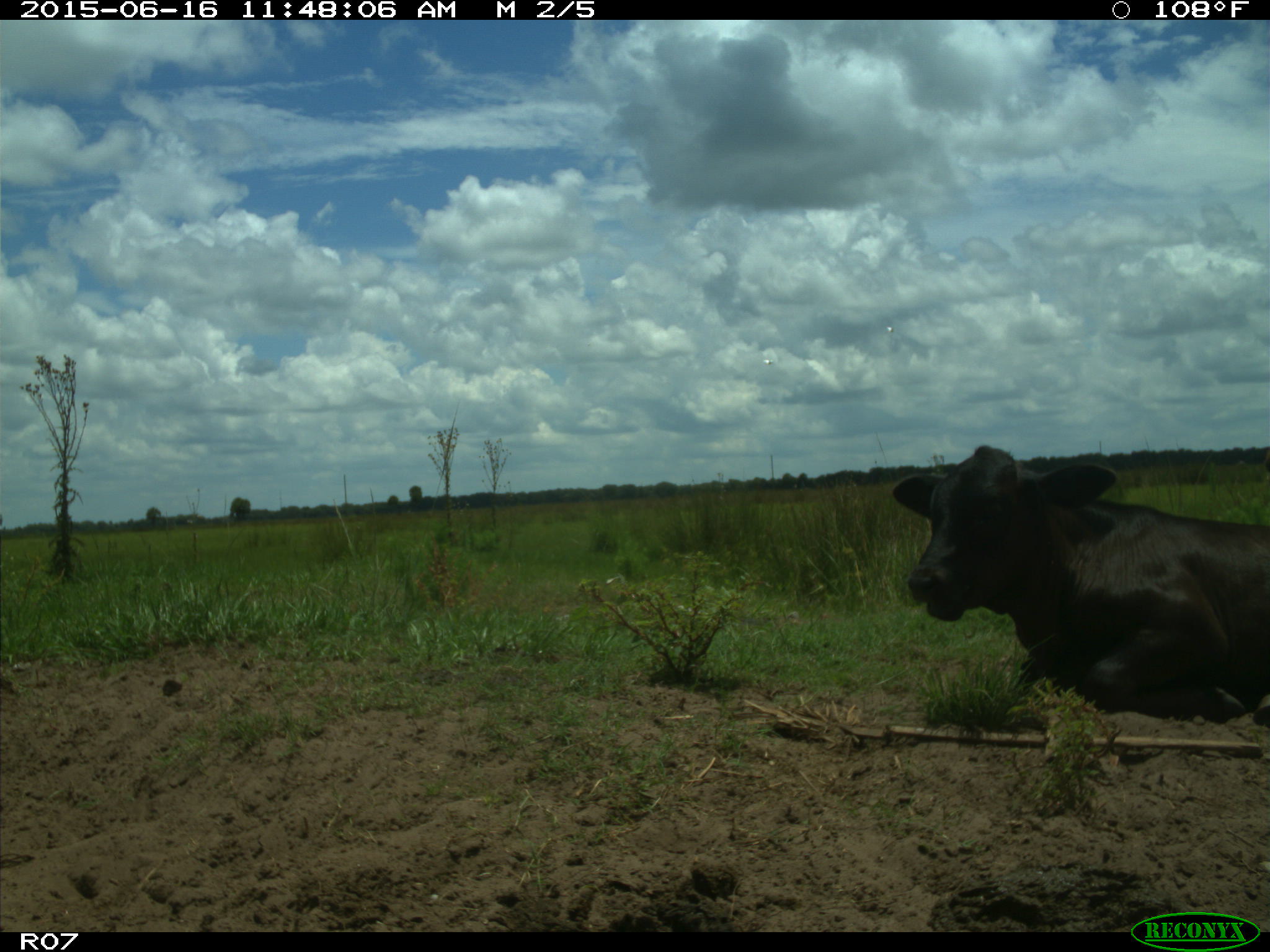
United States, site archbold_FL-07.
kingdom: Animalia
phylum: Chordata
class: Mammalia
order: Artiodactyla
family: Bovidae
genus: Bos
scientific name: Bos taurus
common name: domestic cow